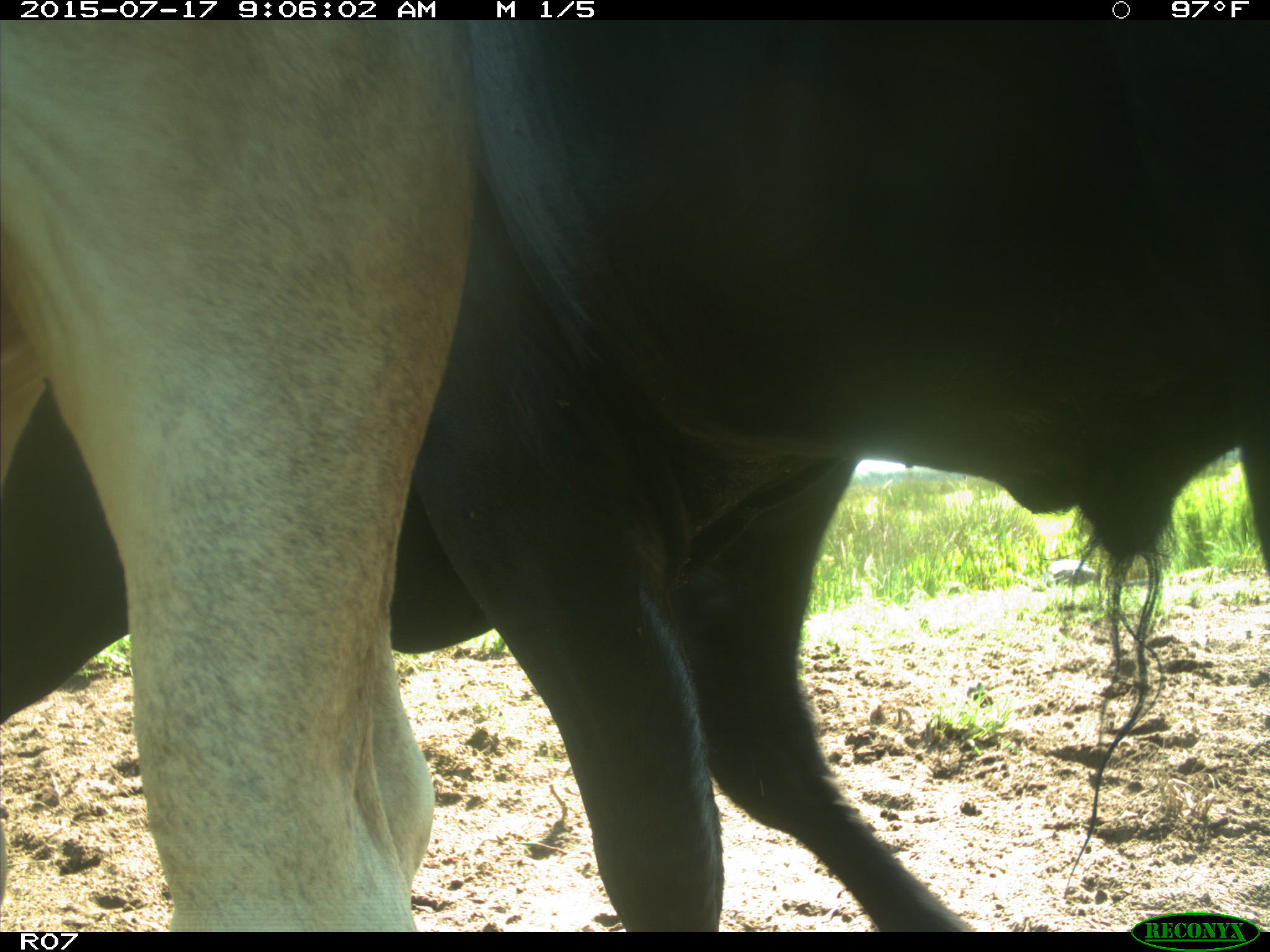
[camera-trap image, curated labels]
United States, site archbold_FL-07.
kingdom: Animalia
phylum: Chordata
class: Mammalia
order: Artiodactyla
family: Bovidae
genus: Bos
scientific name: Bos taurus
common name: domestic cow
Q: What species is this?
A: Bos taurus (domestic cow).